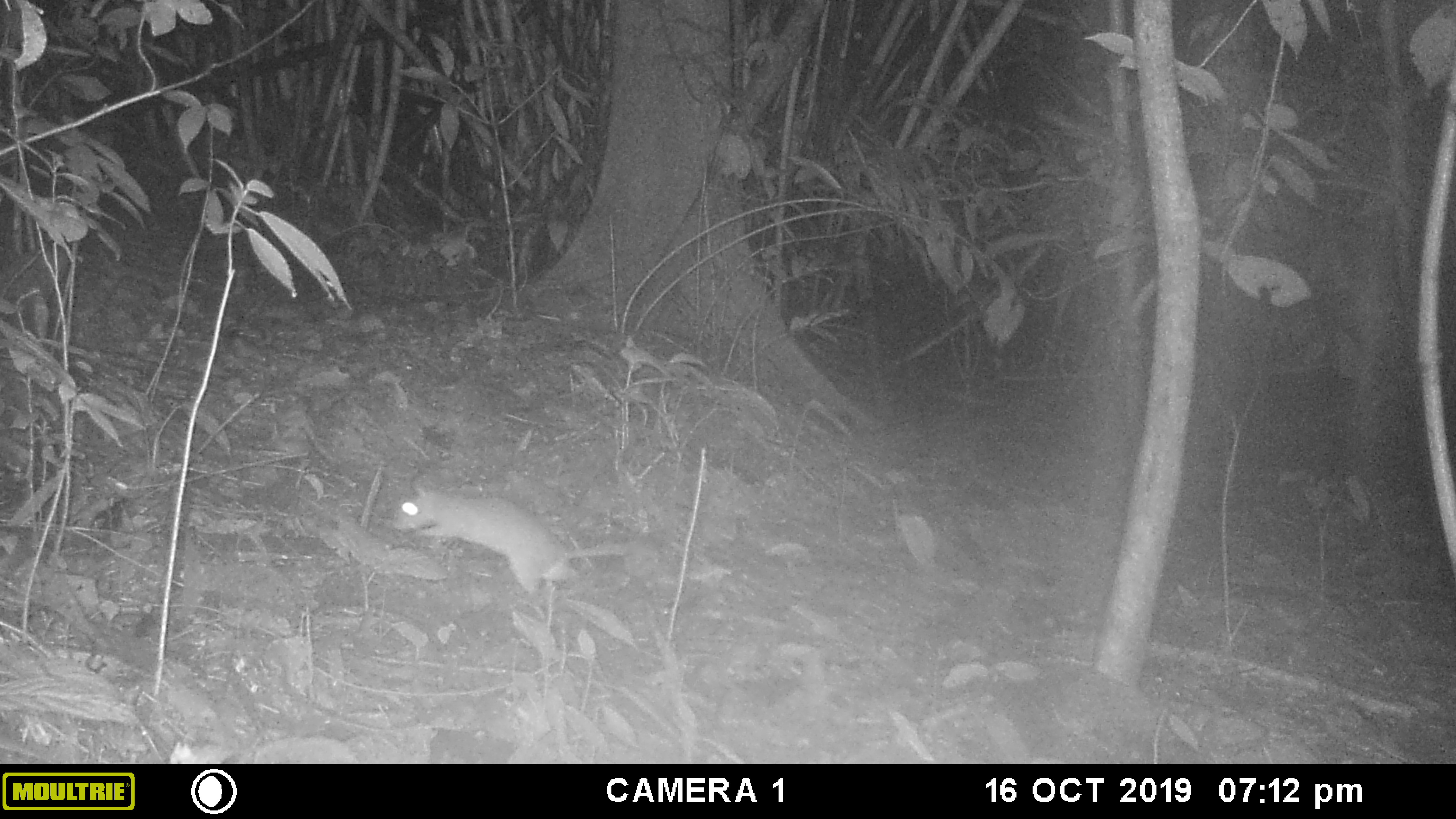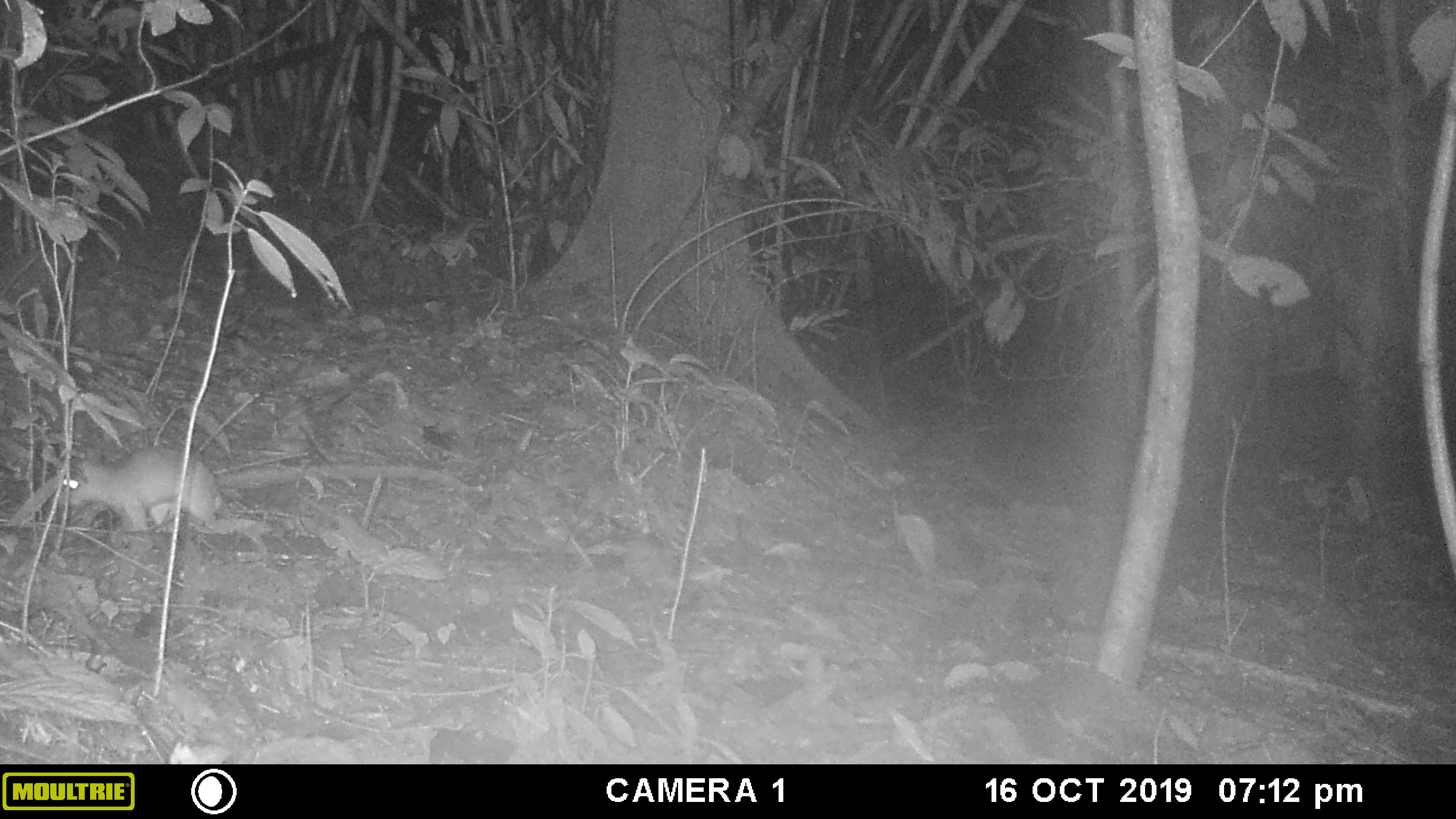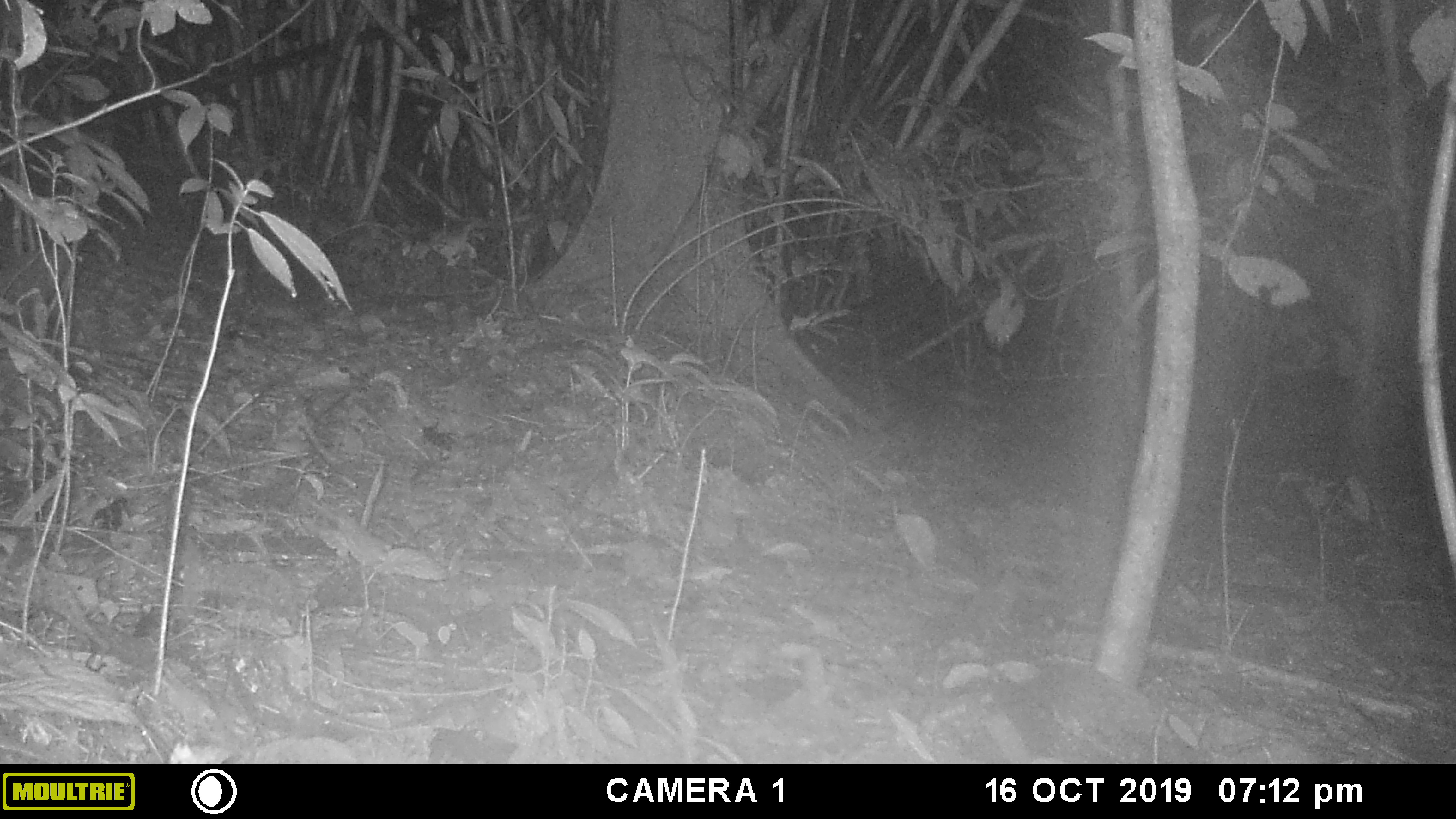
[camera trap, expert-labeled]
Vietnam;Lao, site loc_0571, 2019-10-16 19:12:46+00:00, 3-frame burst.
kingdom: Animalia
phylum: Chordata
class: Mammalia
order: Rodentia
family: Muridae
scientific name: Muridae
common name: old-world mice and rats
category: unidentified murid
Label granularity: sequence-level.